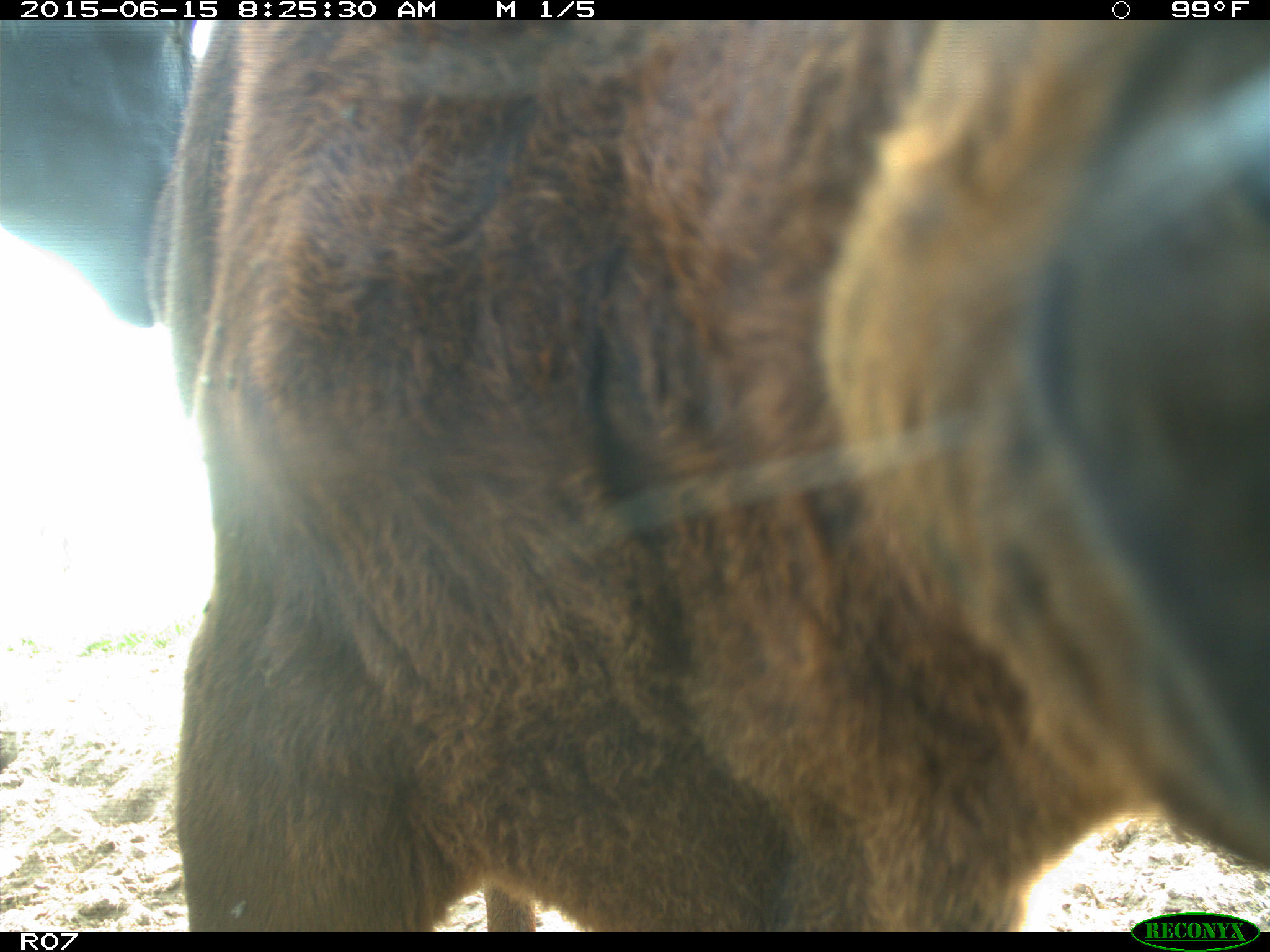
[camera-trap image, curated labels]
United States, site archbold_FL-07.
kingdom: Animalia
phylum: Chordata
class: Mammalia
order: Artiodactyla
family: Bovidae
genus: Bos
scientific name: Bos taurus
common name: domestic cow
Bos taurus (domestic cow).